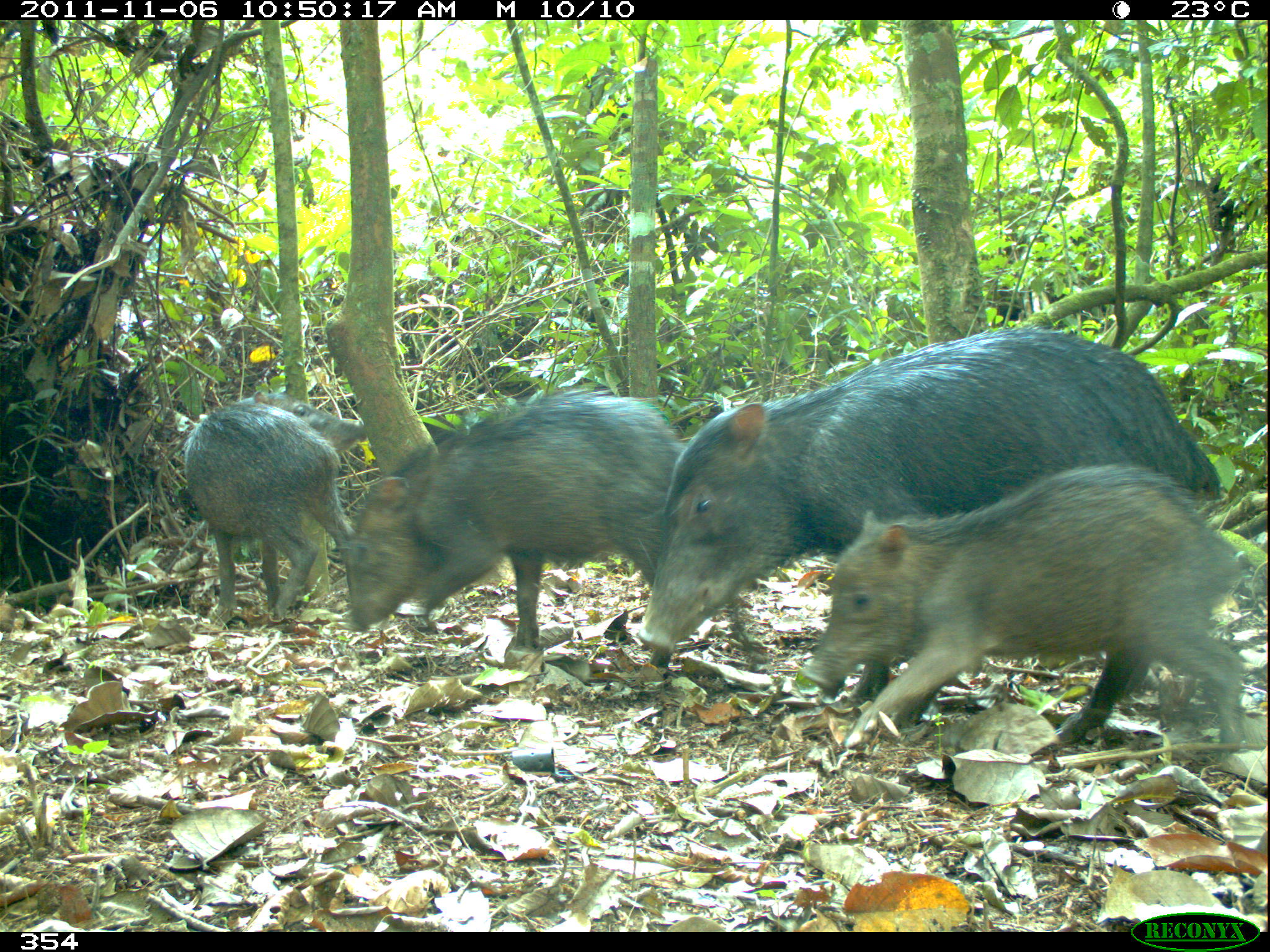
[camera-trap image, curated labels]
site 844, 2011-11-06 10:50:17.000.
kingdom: Animalia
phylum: Chordata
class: Mammalia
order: Artiodactyla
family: Tayassuidae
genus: Tayassu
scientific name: Tayassu pecari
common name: white-lipped peccary